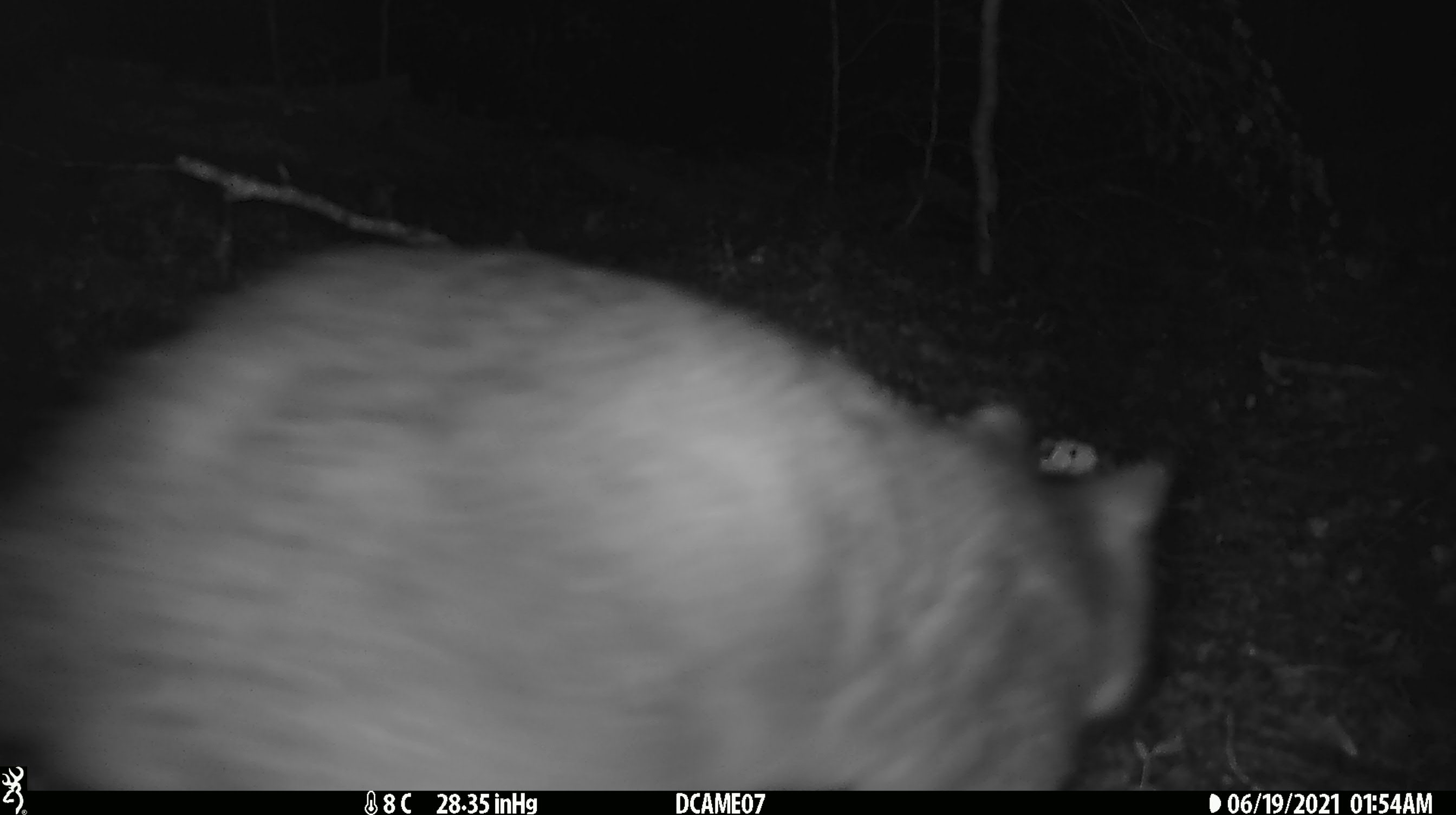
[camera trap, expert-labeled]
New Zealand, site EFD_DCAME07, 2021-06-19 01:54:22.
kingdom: Animalia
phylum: Chordata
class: Mammalia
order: Diprotodontia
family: Phalangeridae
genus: Trichosurus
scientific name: Trichosurus vulpecula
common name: common brushtail possum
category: possum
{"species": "possum (common brushtail possum) (Trichosurus vulpecula)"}